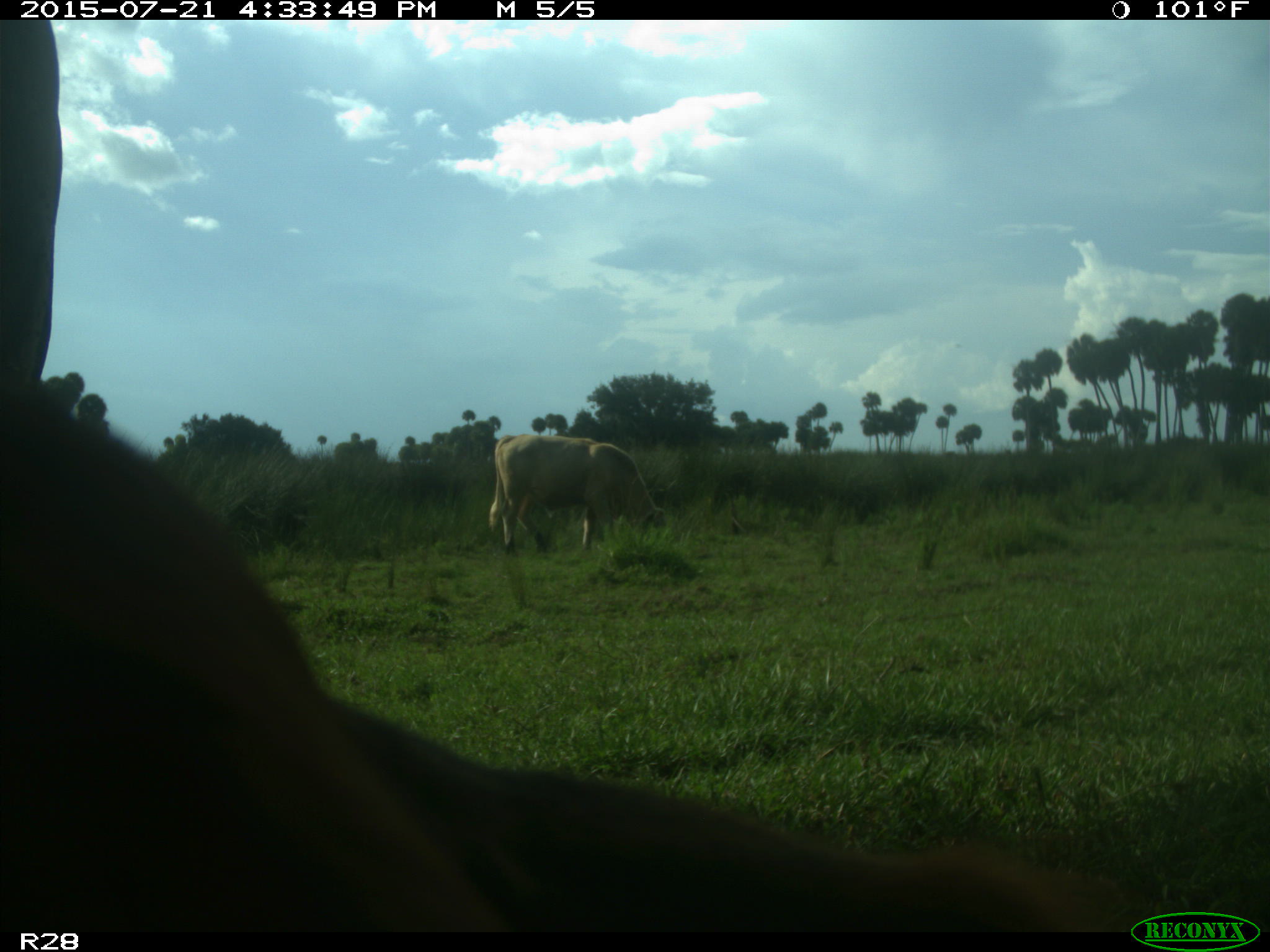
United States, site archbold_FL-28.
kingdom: Animalia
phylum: Chordata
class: Mammalia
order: Artiodactyla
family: Bovidae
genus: Bos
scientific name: Bos taurus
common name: domestic cow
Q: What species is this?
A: Bos taurus (domestic cow).